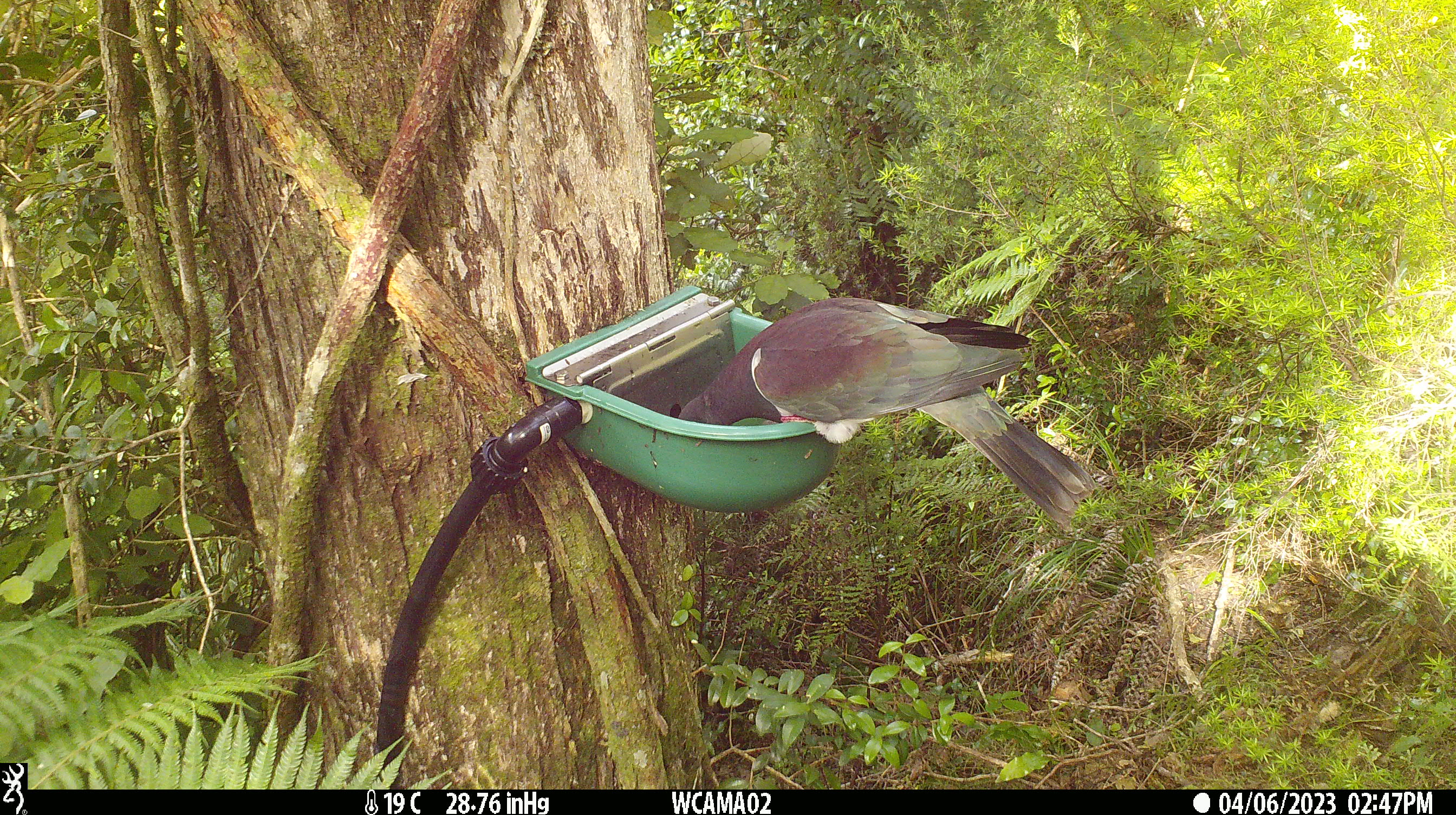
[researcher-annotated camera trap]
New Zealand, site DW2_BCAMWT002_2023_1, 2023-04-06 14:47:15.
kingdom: Animalia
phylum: Chordata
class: Aves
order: Columbiformes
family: Columbidae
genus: Hemiphaga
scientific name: Hemiphaga novaeseelandiae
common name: new zealand pigeon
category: kereru